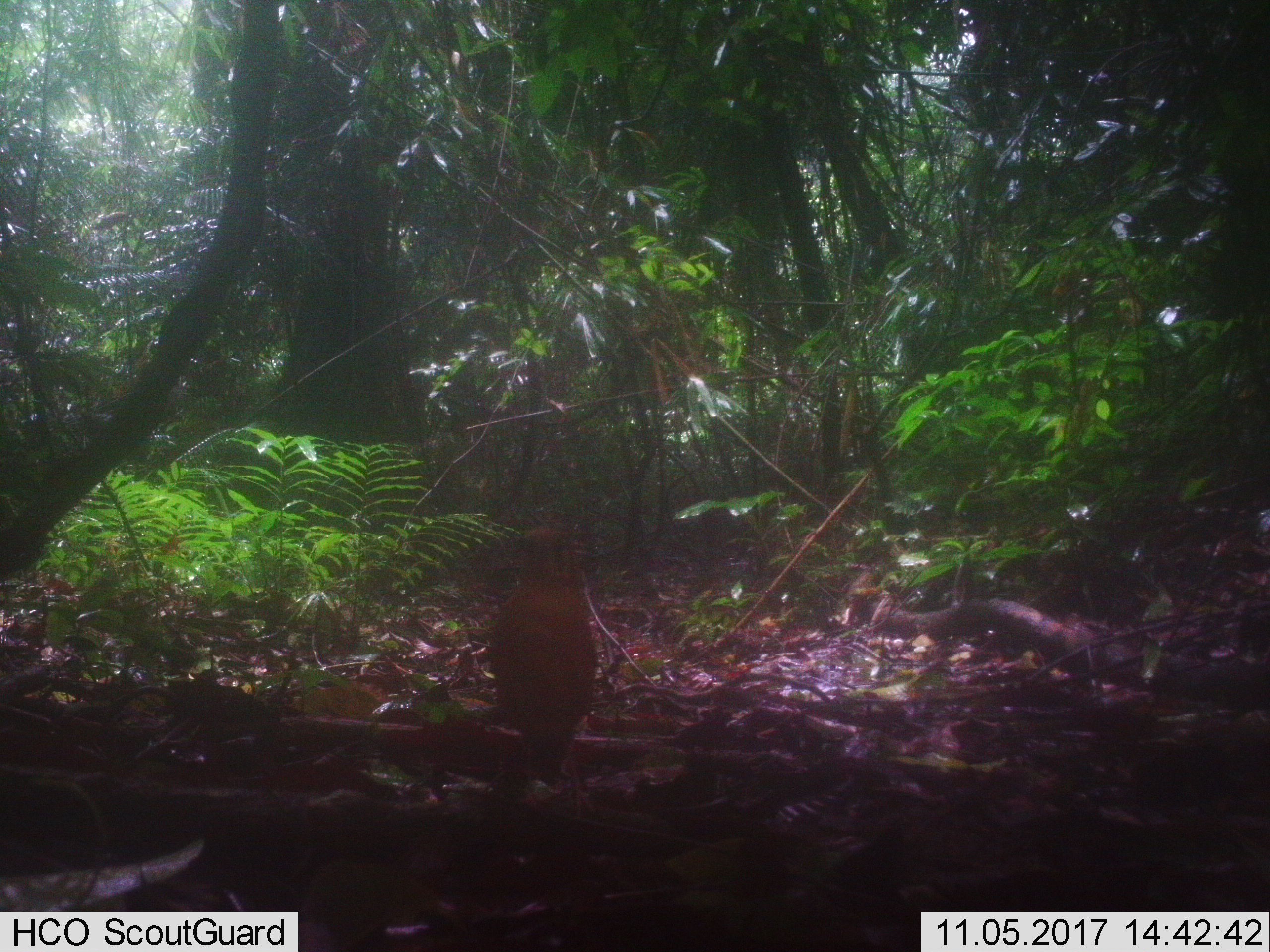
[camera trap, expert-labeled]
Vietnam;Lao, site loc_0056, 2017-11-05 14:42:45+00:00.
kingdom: Animalia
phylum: Chordata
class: Aves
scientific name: Aves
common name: bird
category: unidentified bird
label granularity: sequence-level